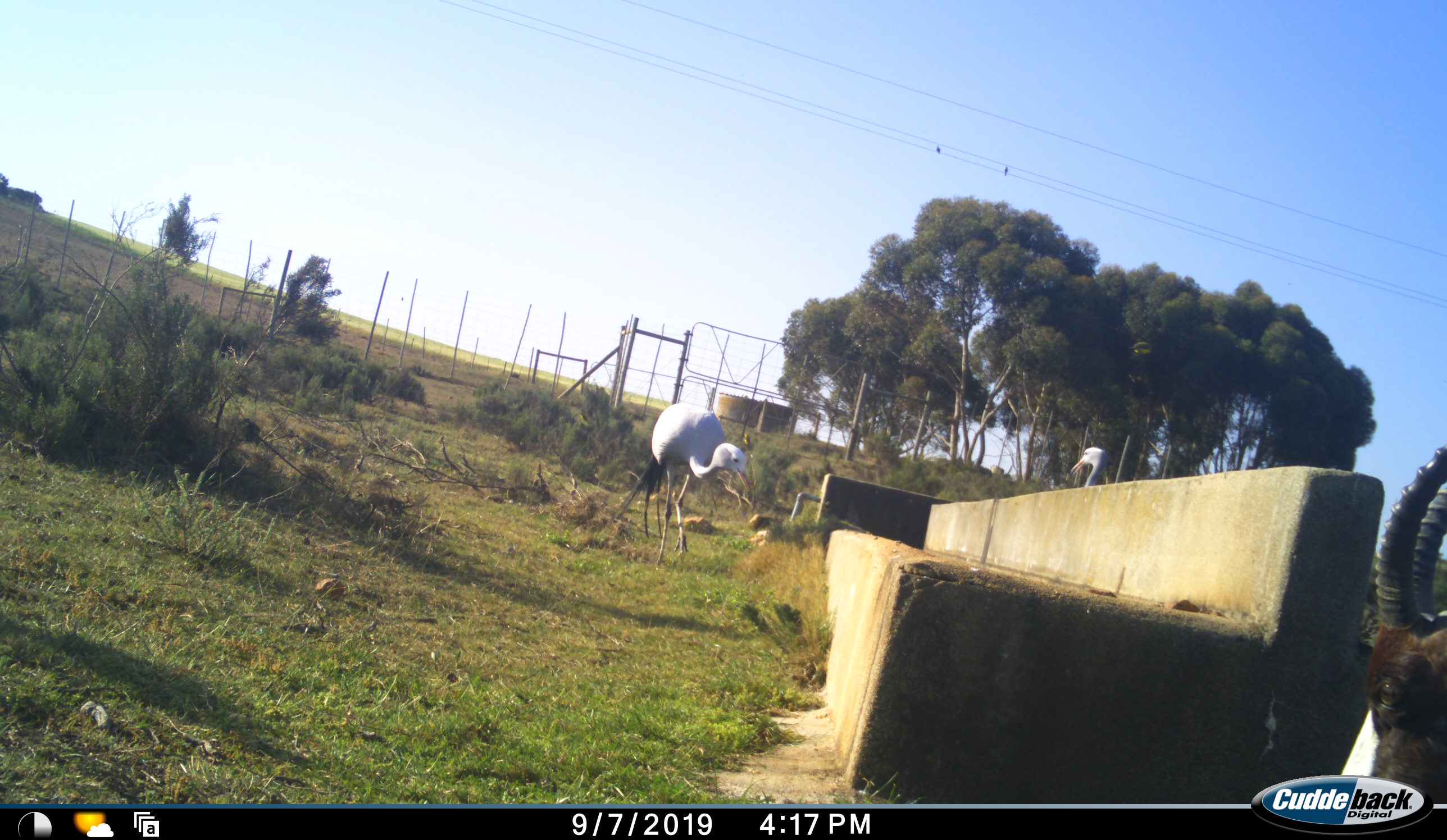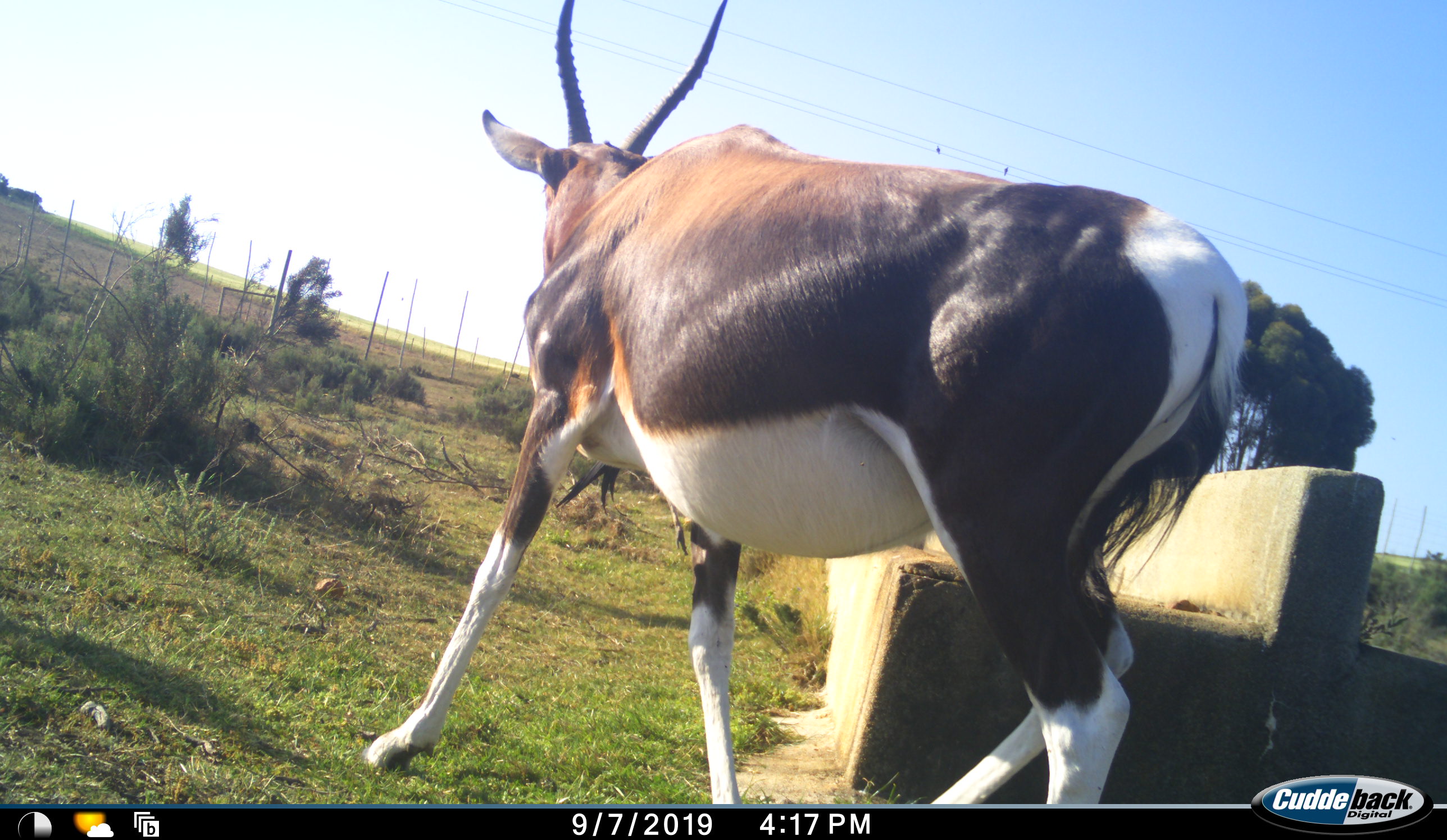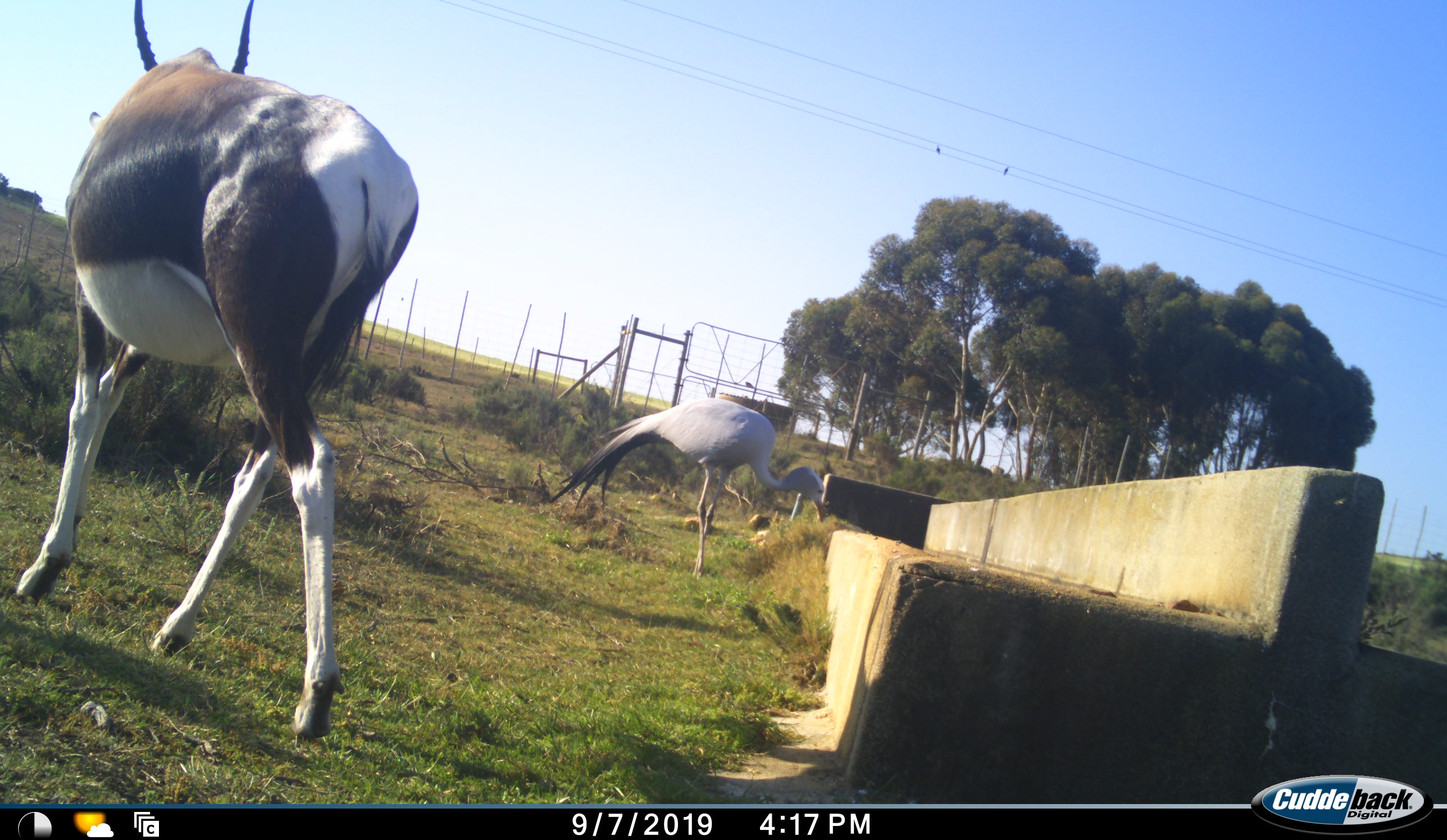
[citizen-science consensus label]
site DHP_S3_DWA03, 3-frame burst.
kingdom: Animalia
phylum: Chordata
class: Mammalia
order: Artiodactyla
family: Bovidae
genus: Damaliscus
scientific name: Damaliscus pygargus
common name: bontebok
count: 1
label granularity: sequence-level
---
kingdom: Animalia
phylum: Chordata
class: Aves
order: Gruiformes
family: Gruidae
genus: Anthropoides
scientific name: Anthropoides paradiseus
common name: blue crane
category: craneblue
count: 2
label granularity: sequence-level